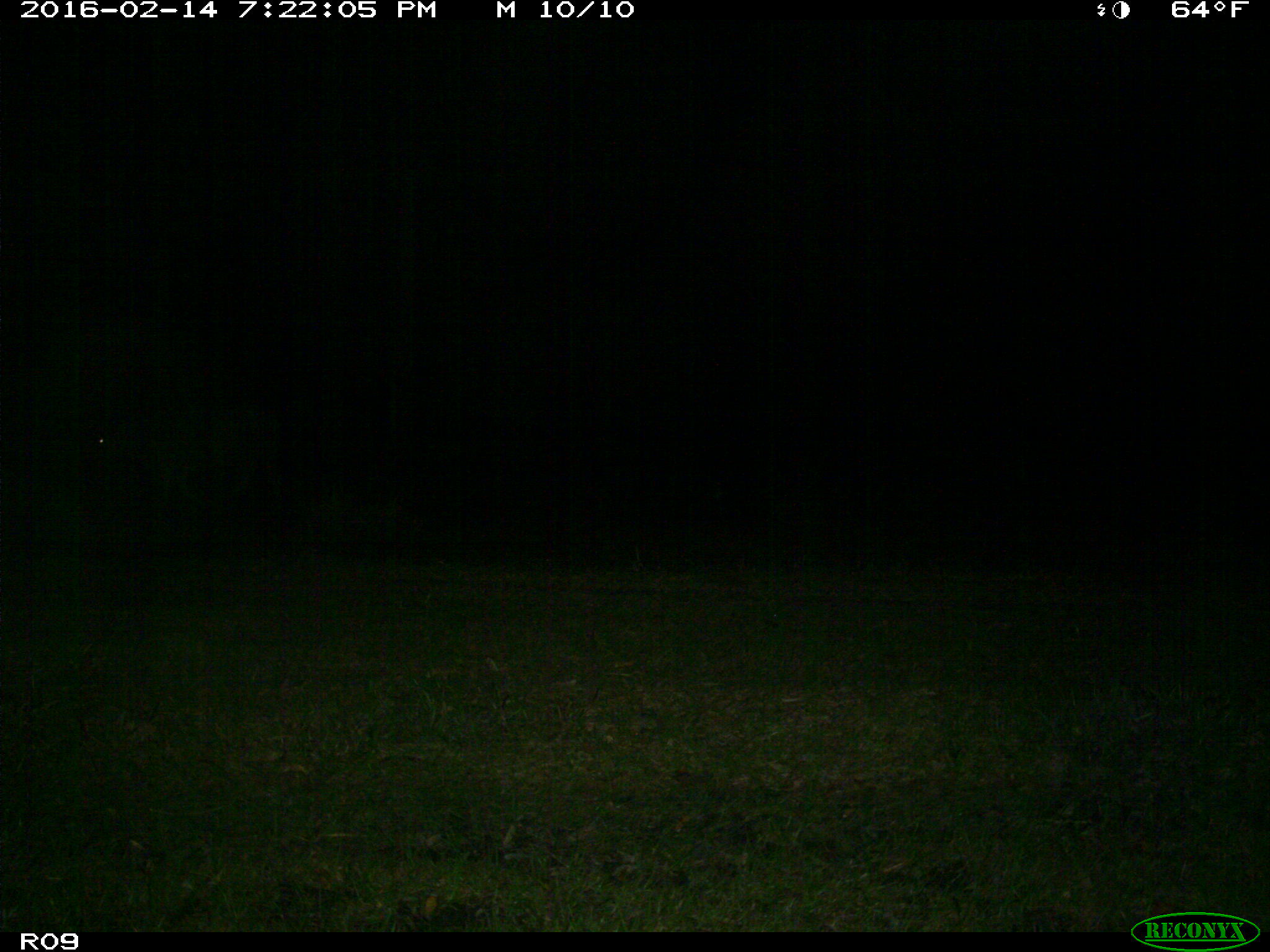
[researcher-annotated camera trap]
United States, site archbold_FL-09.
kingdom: Animalia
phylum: Chordata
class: Mammalia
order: Artiodactyla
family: Bovidae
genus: Bos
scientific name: Bos taurus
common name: domestic cow